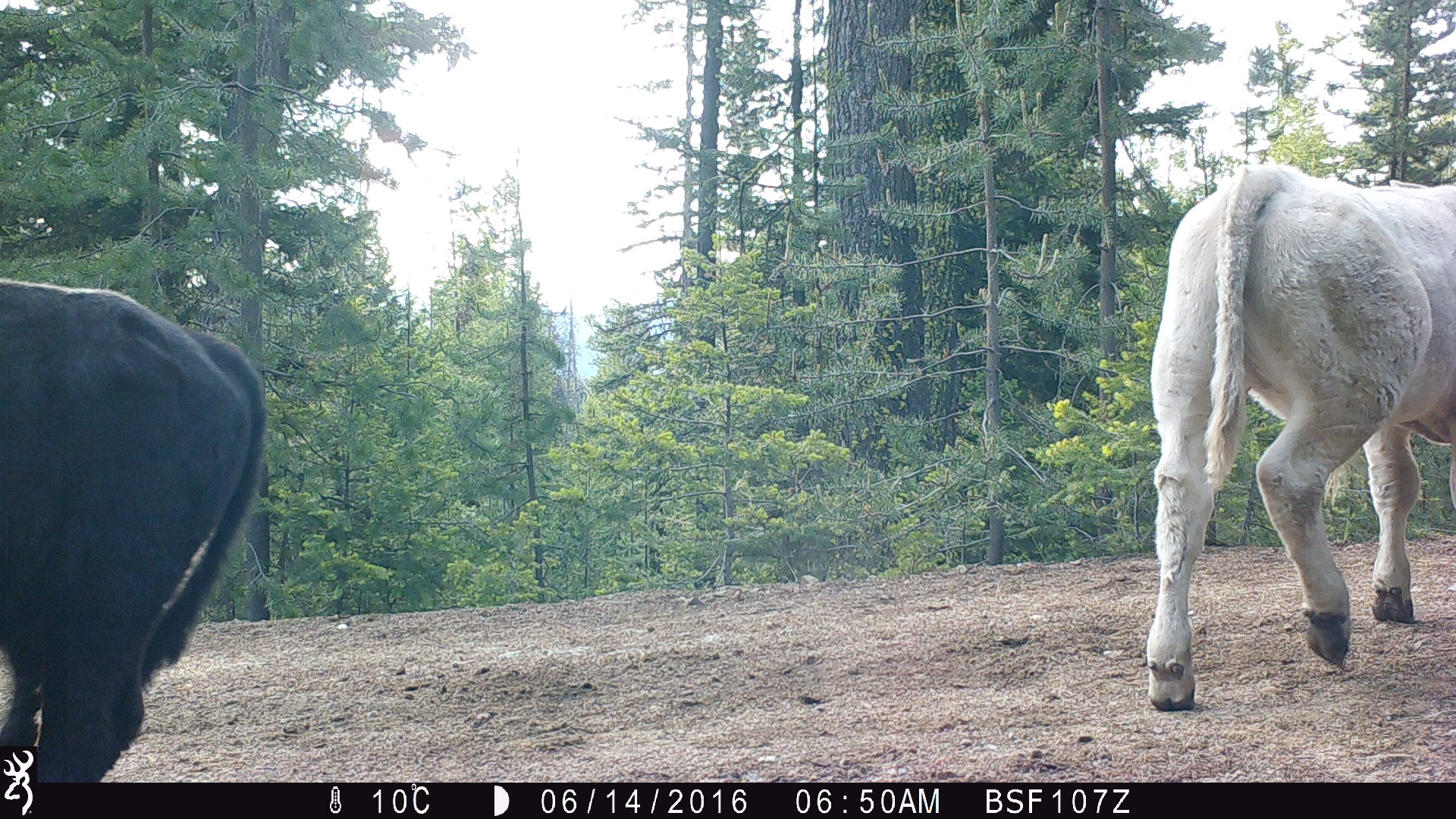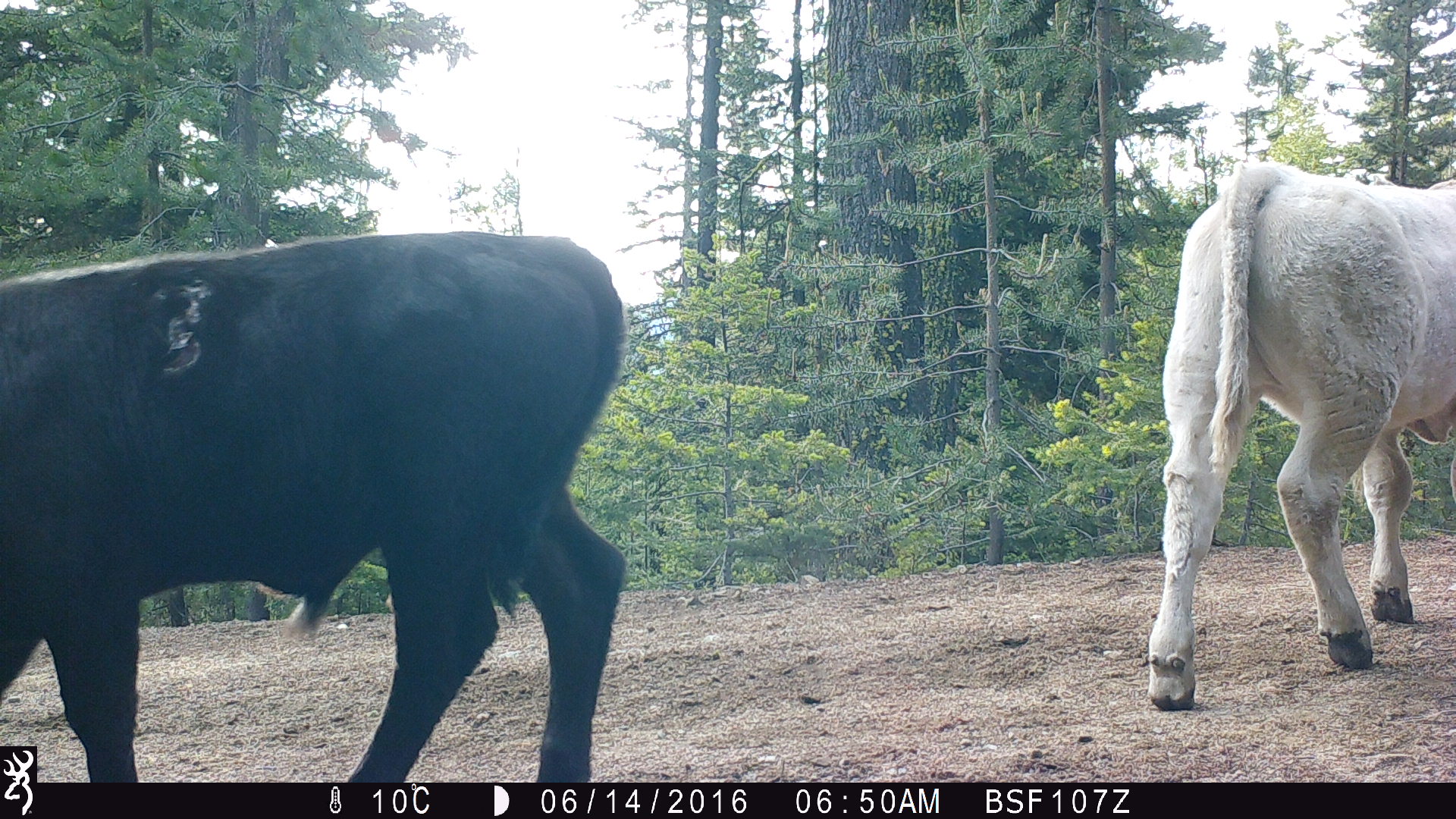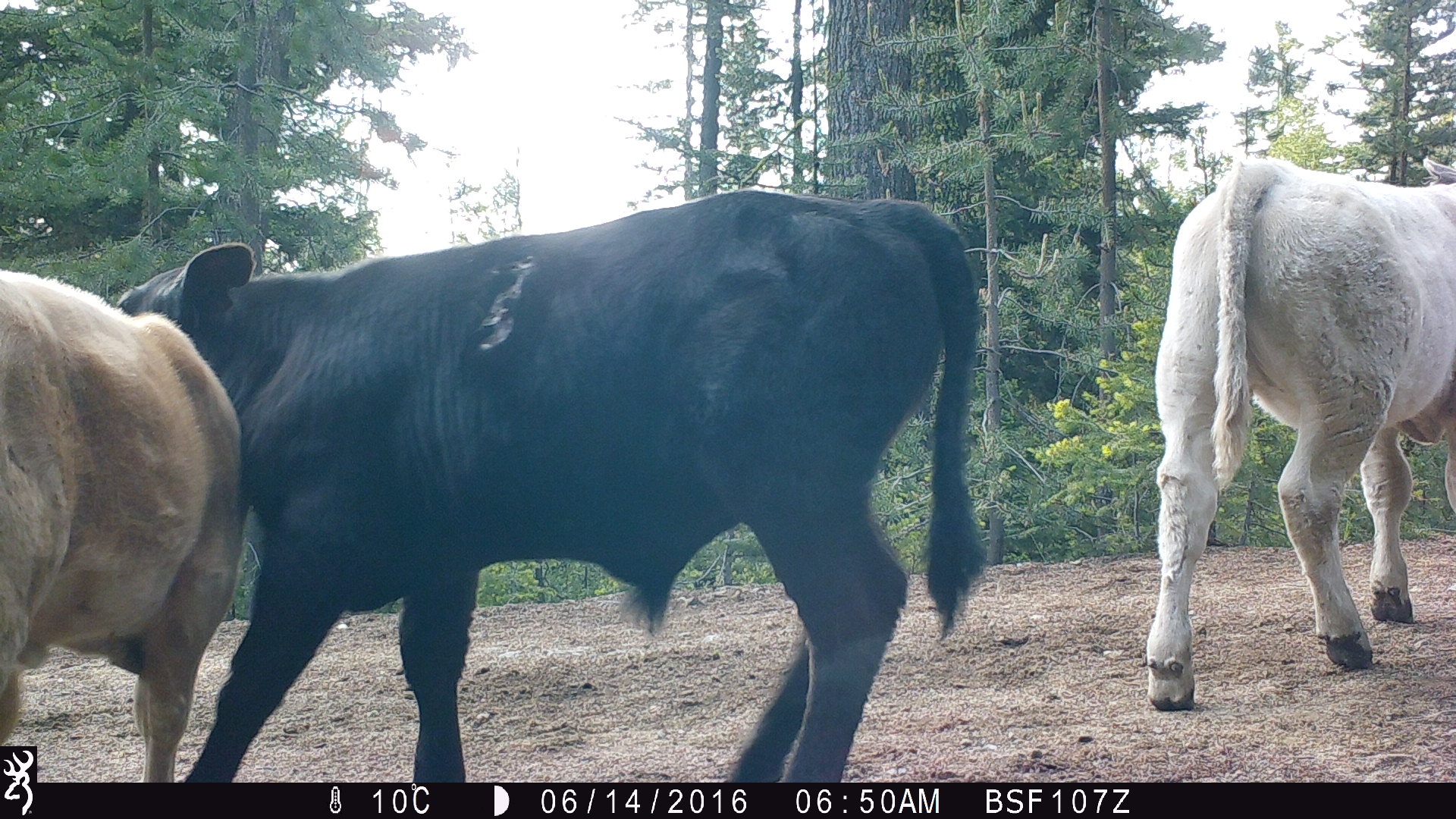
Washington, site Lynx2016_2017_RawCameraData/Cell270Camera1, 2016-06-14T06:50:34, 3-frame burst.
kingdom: Animalia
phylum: Chordata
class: Mammalia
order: Artiodactyla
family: Bovidae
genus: Bos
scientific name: Bos taurus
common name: domestic cattle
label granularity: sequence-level